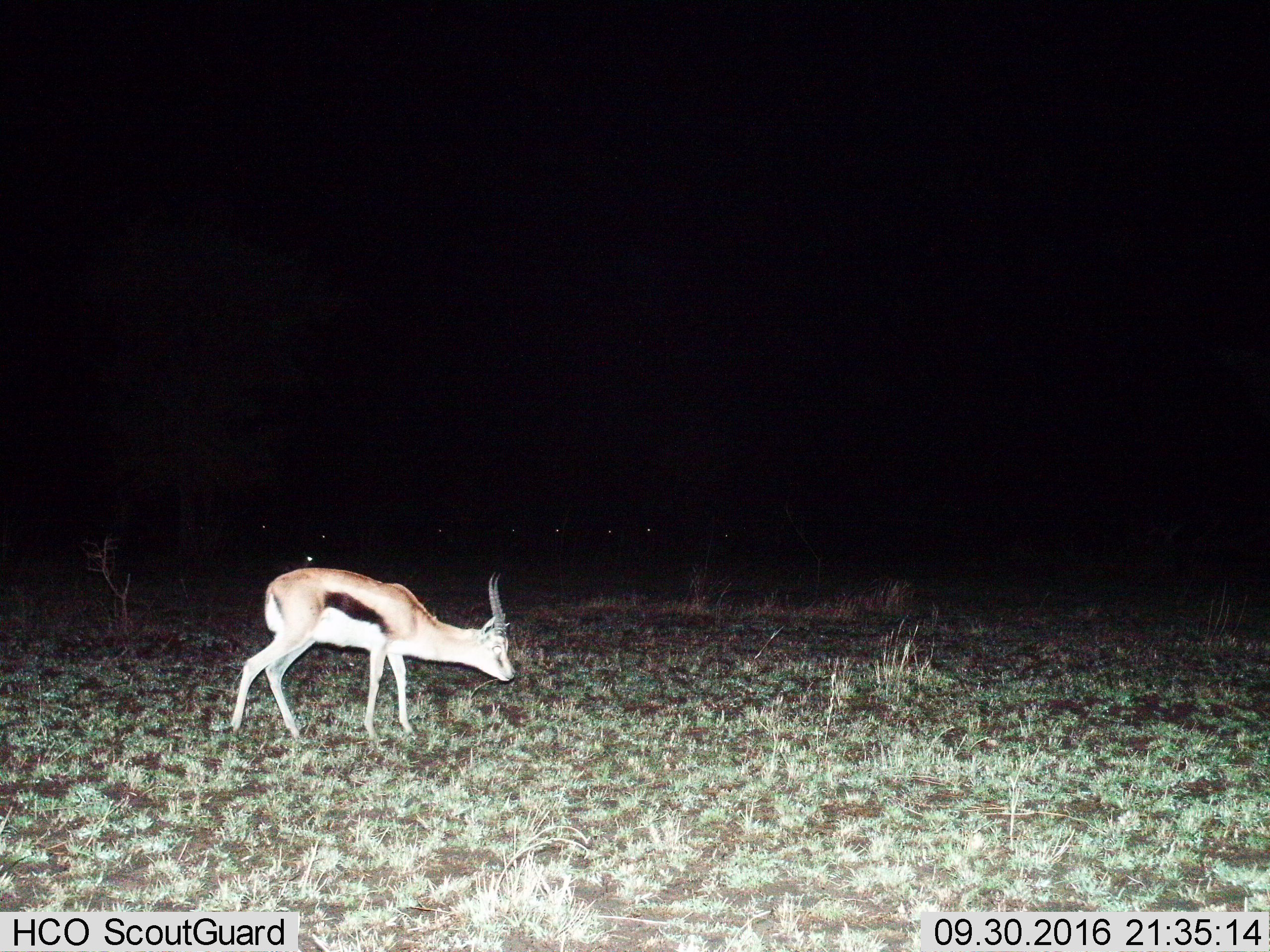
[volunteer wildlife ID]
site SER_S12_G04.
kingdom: Animalia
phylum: Chordata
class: Mammalia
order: Artiodactyla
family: Bovidae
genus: Eudorcas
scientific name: Eudorcas thomsonii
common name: thomson's gazelle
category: gazellethomsons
Gazellethomsons (thomson's gazelle) (Eudorcas thomsonii), count 1. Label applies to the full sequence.